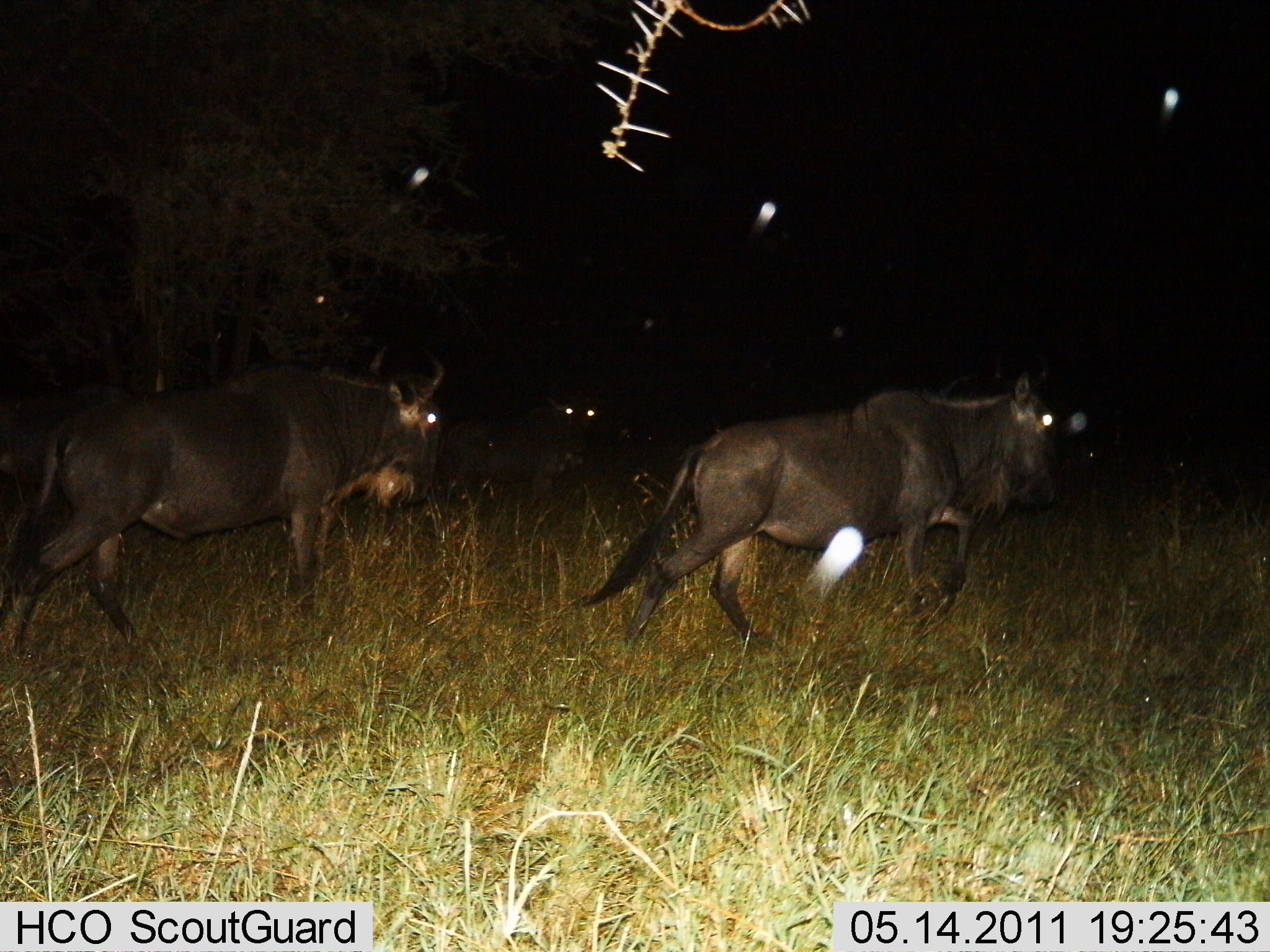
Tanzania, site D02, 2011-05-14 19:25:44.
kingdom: Animalia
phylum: Chordata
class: Mammalia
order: Artiodactyla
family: Bovidae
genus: Connochaetes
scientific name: Connochaetes taurinus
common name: blue wildebeest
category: wildebeest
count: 3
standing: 0%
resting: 0%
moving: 100%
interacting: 0%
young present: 0%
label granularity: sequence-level